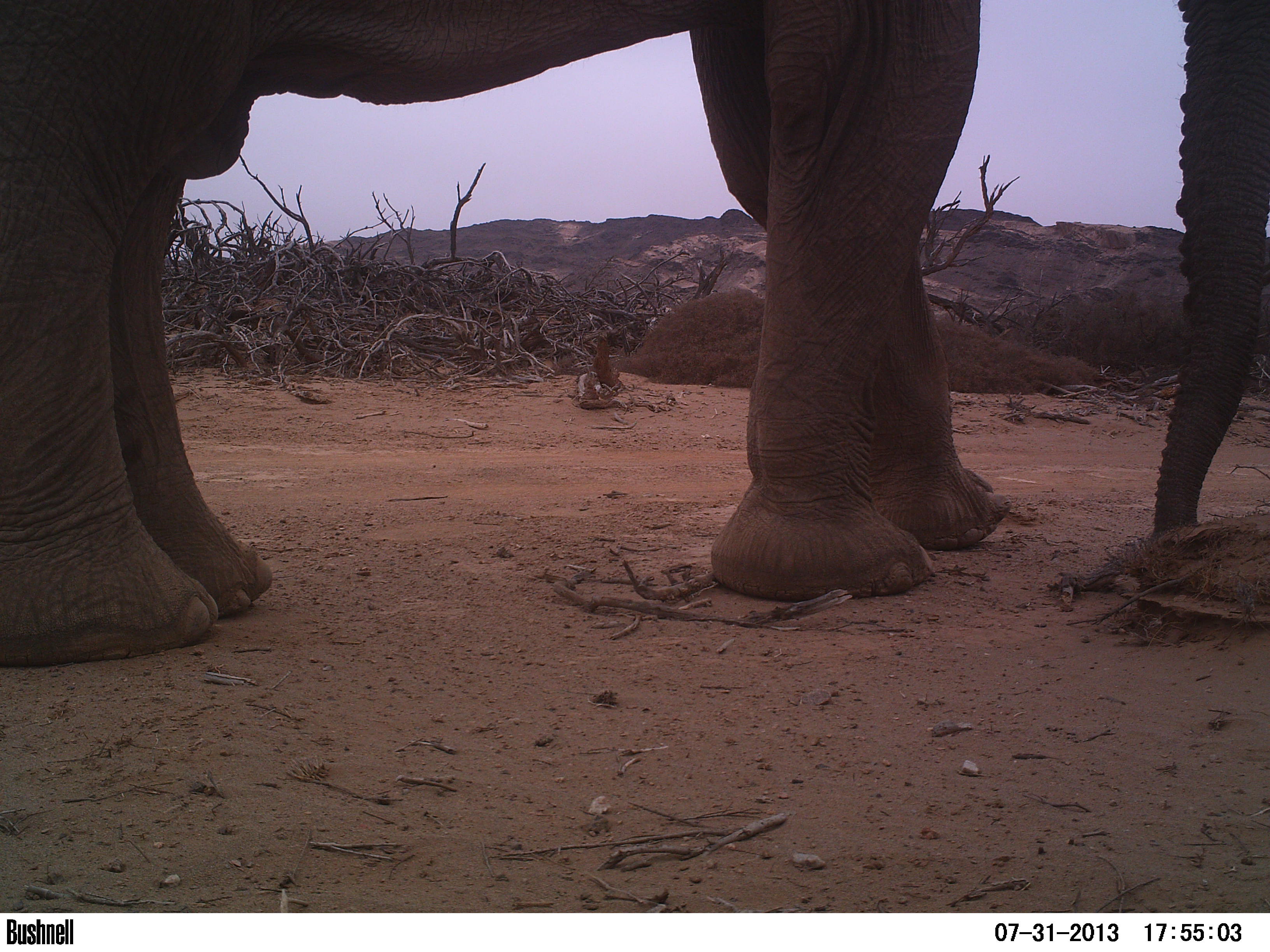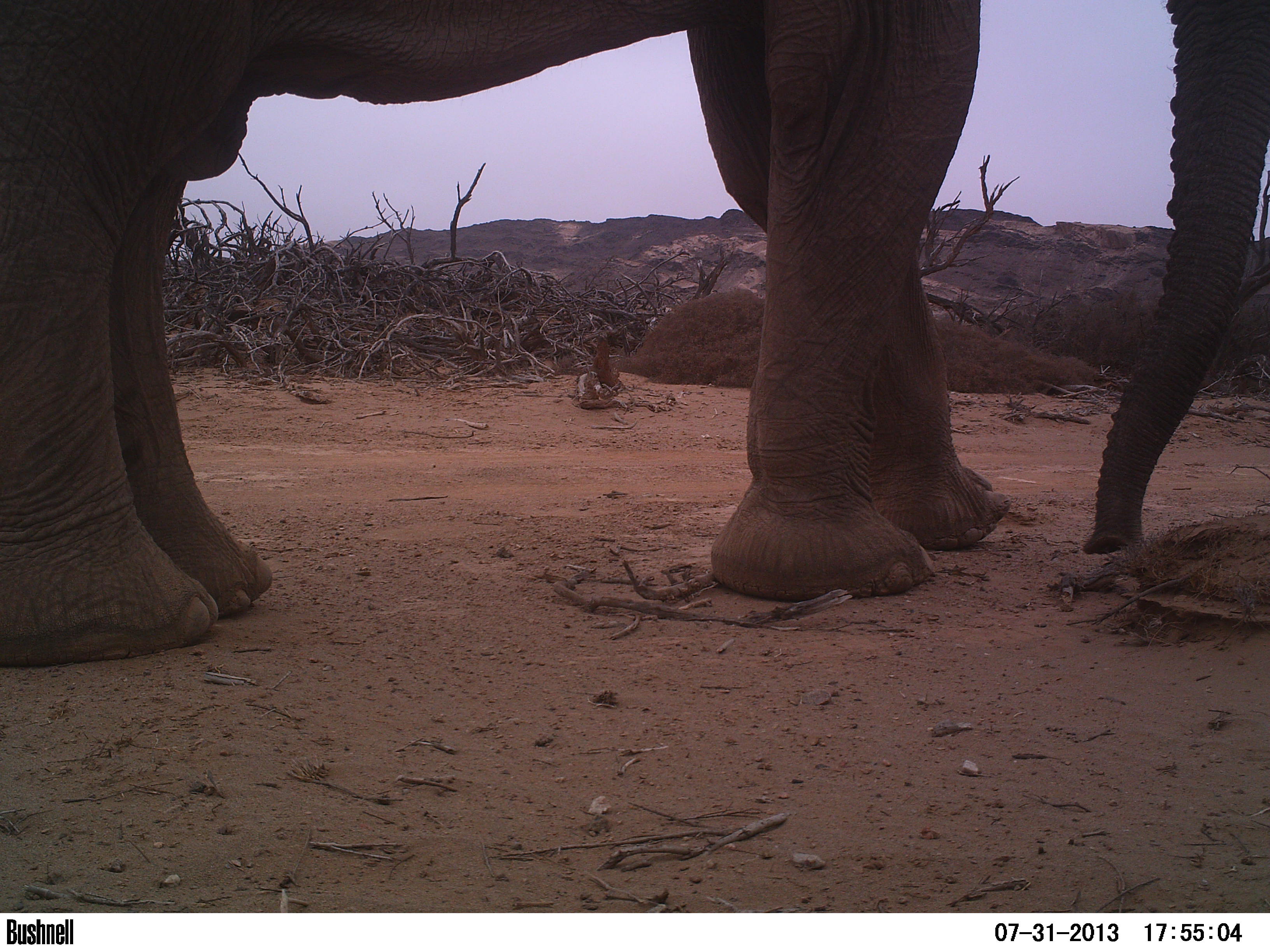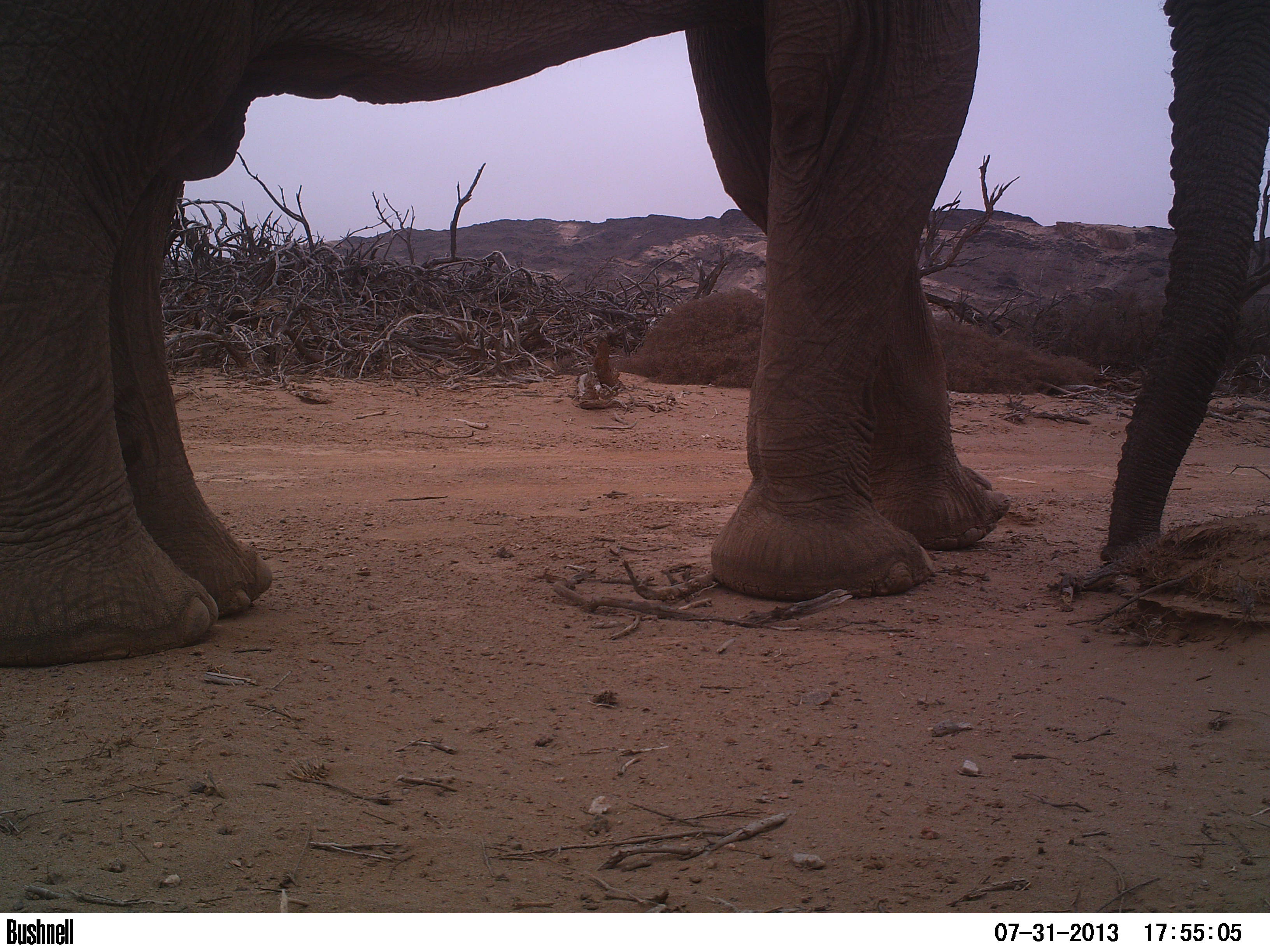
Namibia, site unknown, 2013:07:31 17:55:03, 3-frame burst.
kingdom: Animalia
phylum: Chordata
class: Mammalia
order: Proboscidea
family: Elephantidae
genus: Loxodonta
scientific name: Loxodonta africana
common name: african elephant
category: loxodanta africana